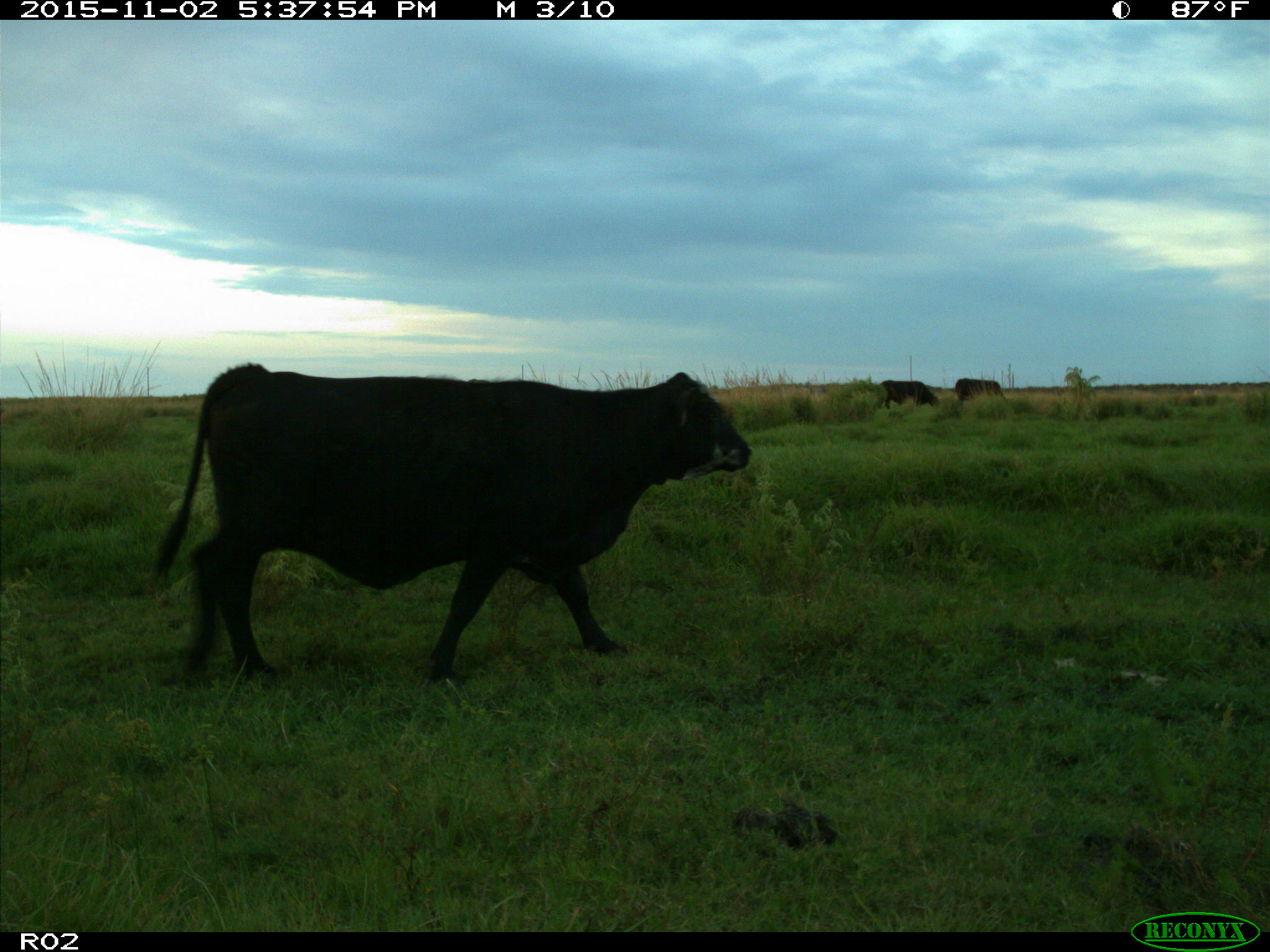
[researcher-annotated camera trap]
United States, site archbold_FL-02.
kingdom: Animalia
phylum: Chordata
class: Mammalia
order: Artiodactyla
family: Bovidae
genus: Bos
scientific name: Bos taurus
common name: domestic cow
Bos taurus (domestic cow).